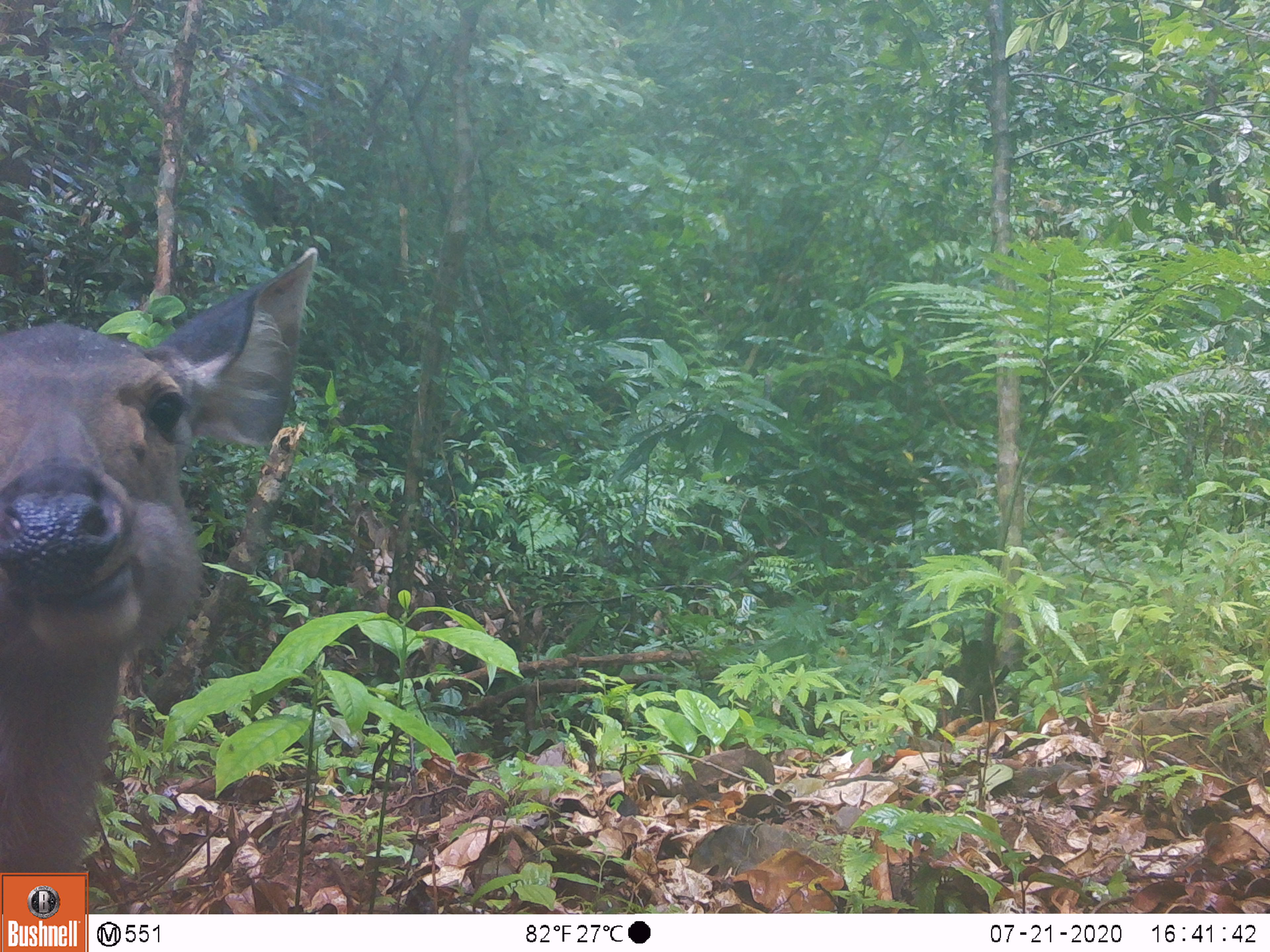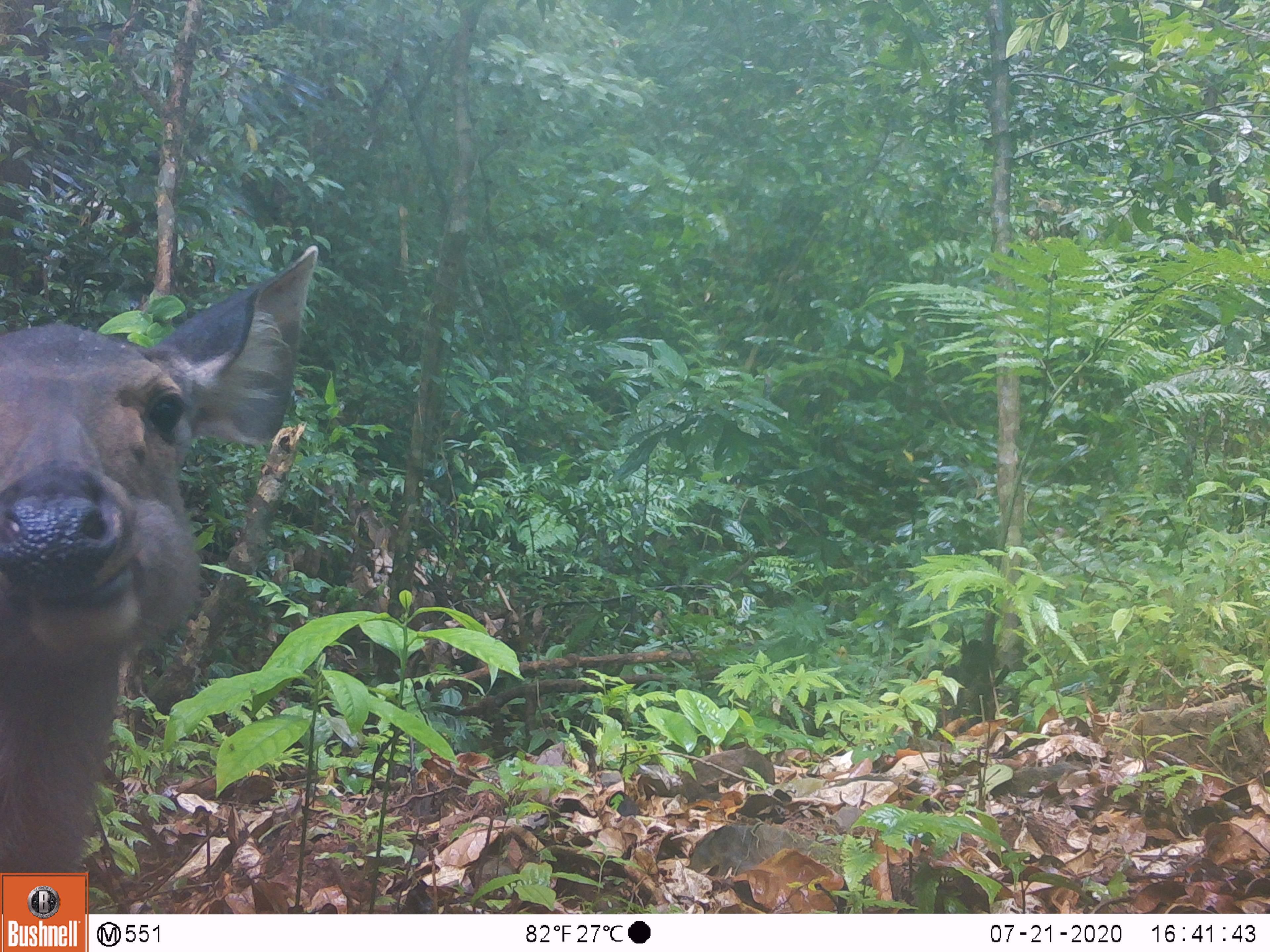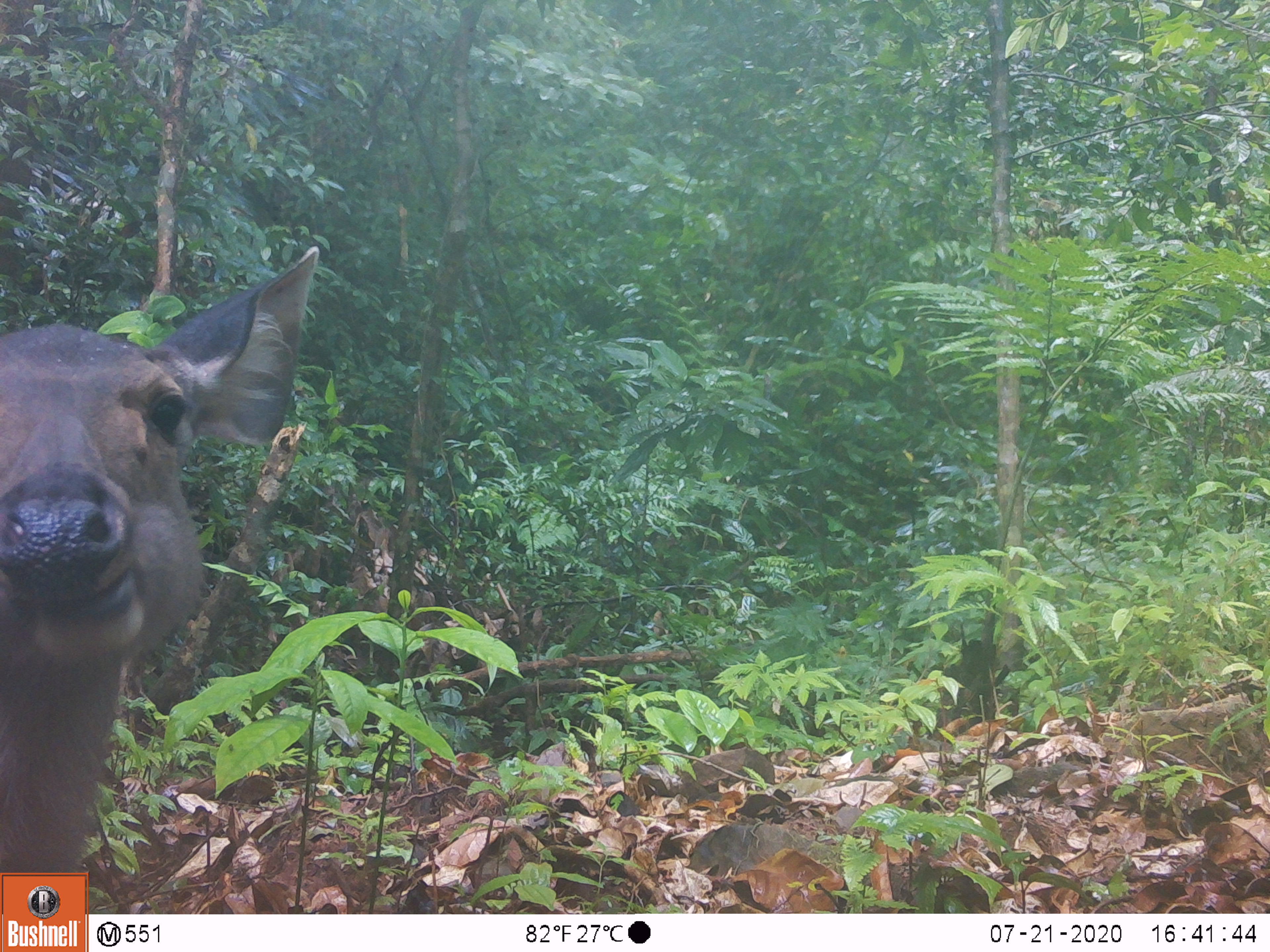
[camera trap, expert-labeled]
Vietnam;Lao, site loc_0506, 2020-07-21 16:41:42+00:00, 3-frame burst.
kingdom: Animalia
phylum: Chordata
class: Mammalia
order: Artiodactyla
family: Cervidae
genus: Rusa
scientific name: Rusa unicolor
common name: sambar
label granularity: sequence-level